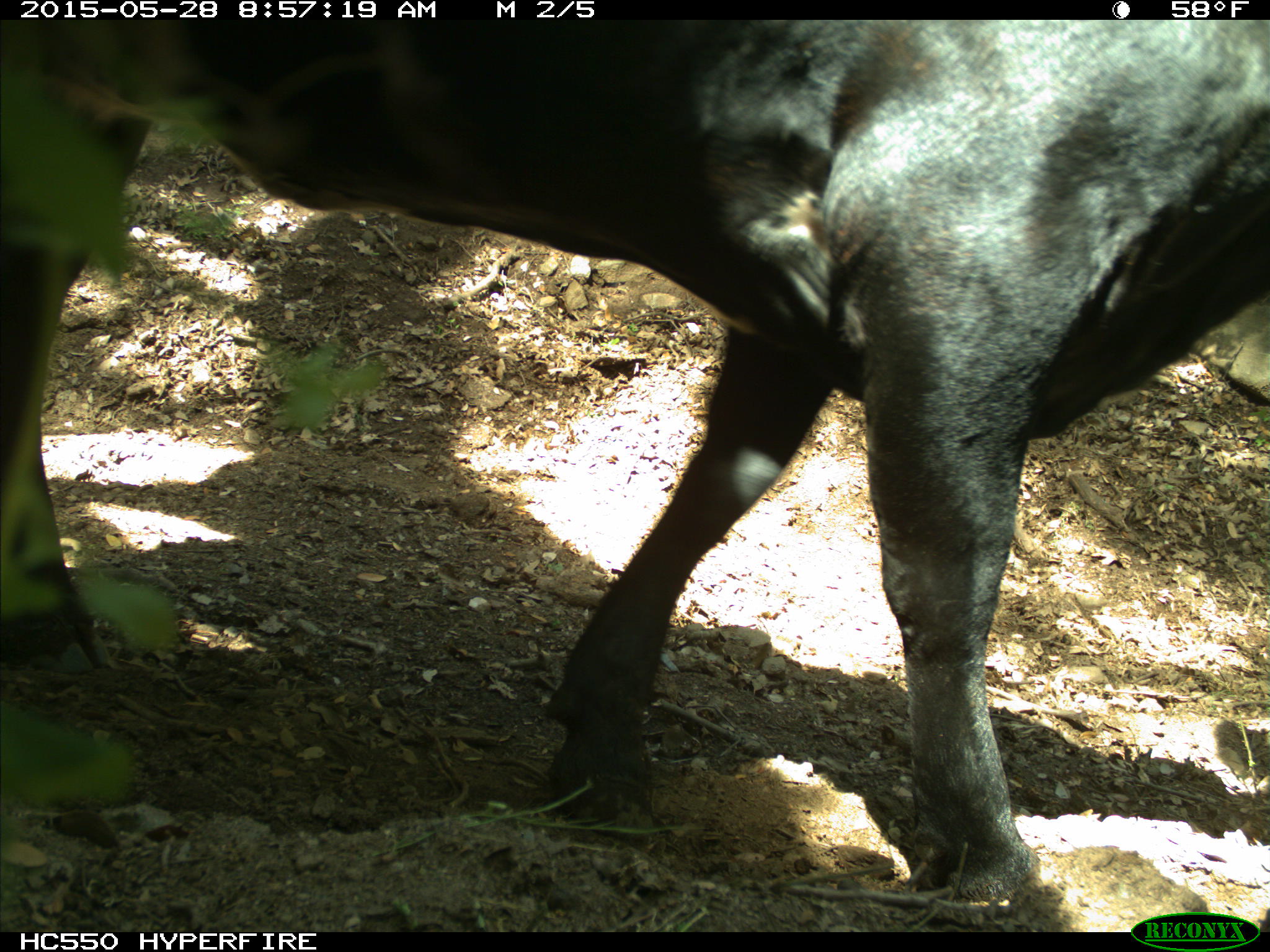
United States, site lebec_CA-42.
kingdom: Animalia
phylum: Chordata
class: Mammalia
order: Artiodactyla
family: Bovidae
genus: Bos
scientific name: Bos taurus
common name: domestic cow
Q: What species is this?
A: Bos taurus (domestic cow).